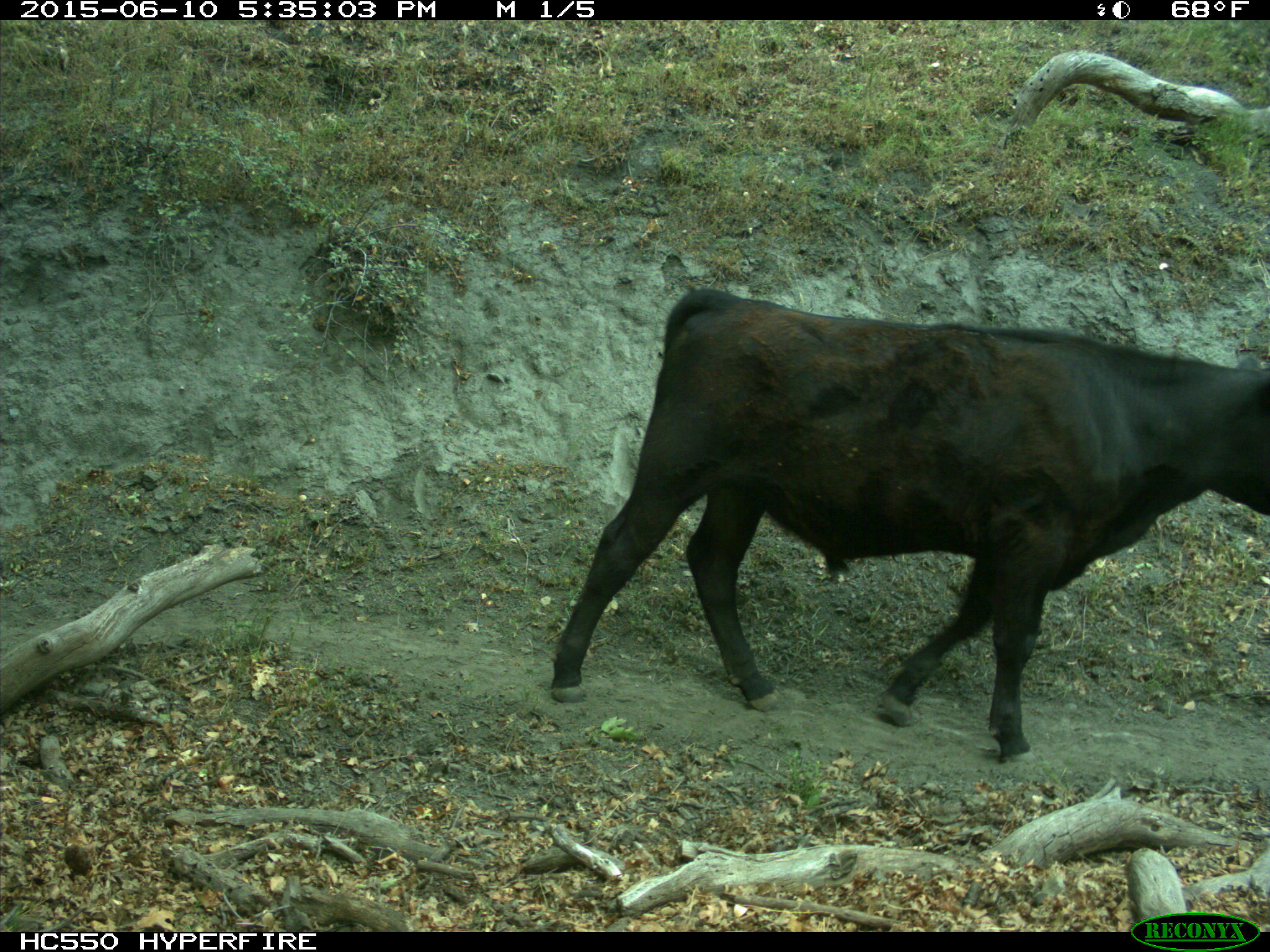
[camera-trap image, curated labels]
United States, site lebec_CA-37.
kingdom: Animalia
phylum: Chordata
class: Mammalia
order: Artiodactyla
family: Bovidae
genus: Bos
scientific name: Bos taurus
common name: domestic cow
Bos taurus (domestic cow).